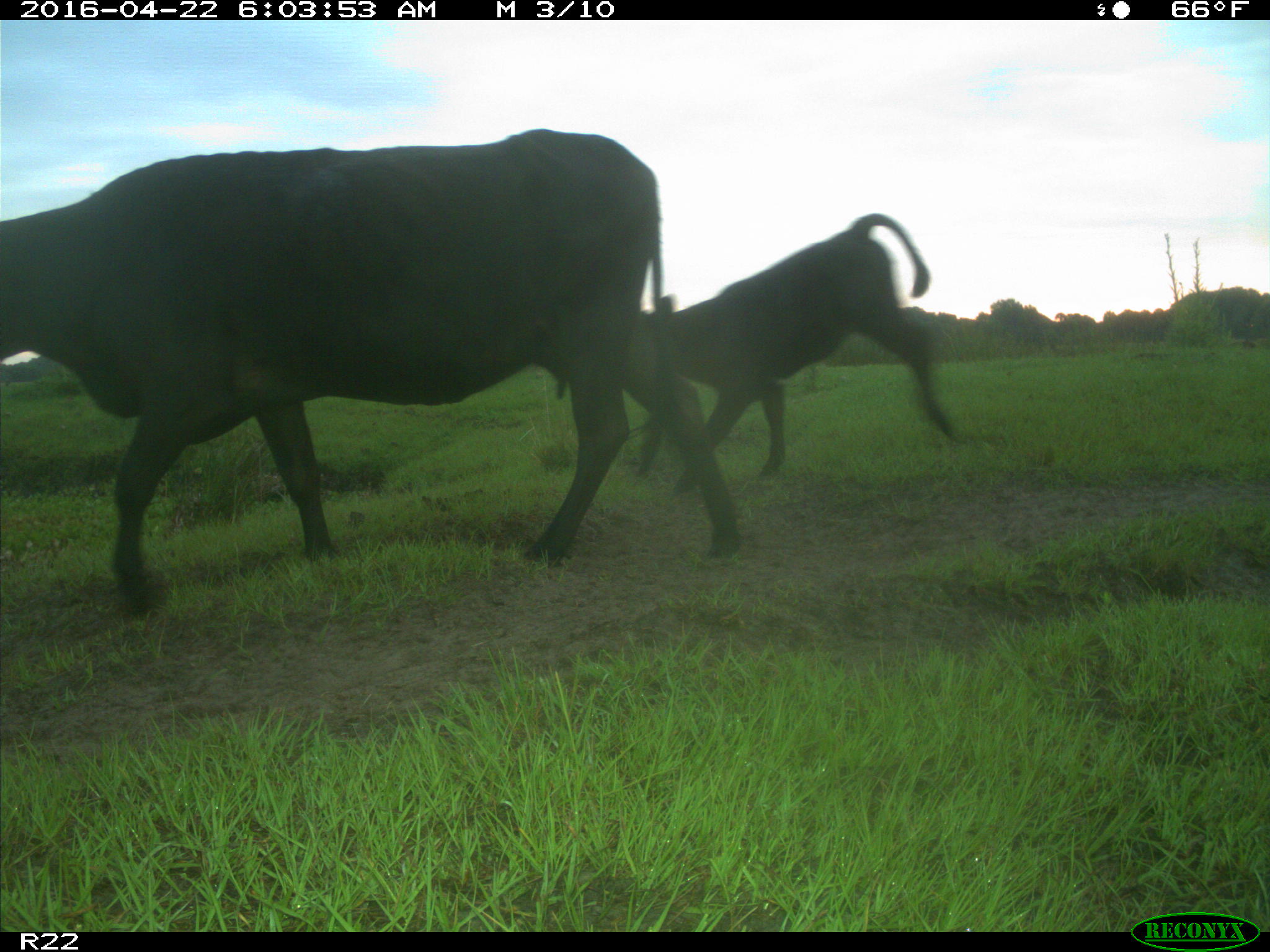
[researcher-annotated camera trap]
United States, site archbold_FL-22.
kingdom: Animalia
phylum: Chordata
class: Mammalia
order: Artiodactyla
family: Bovidae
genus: Bos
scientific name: Bos taurus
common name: domestic cow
Bos taurus (domestic cow).